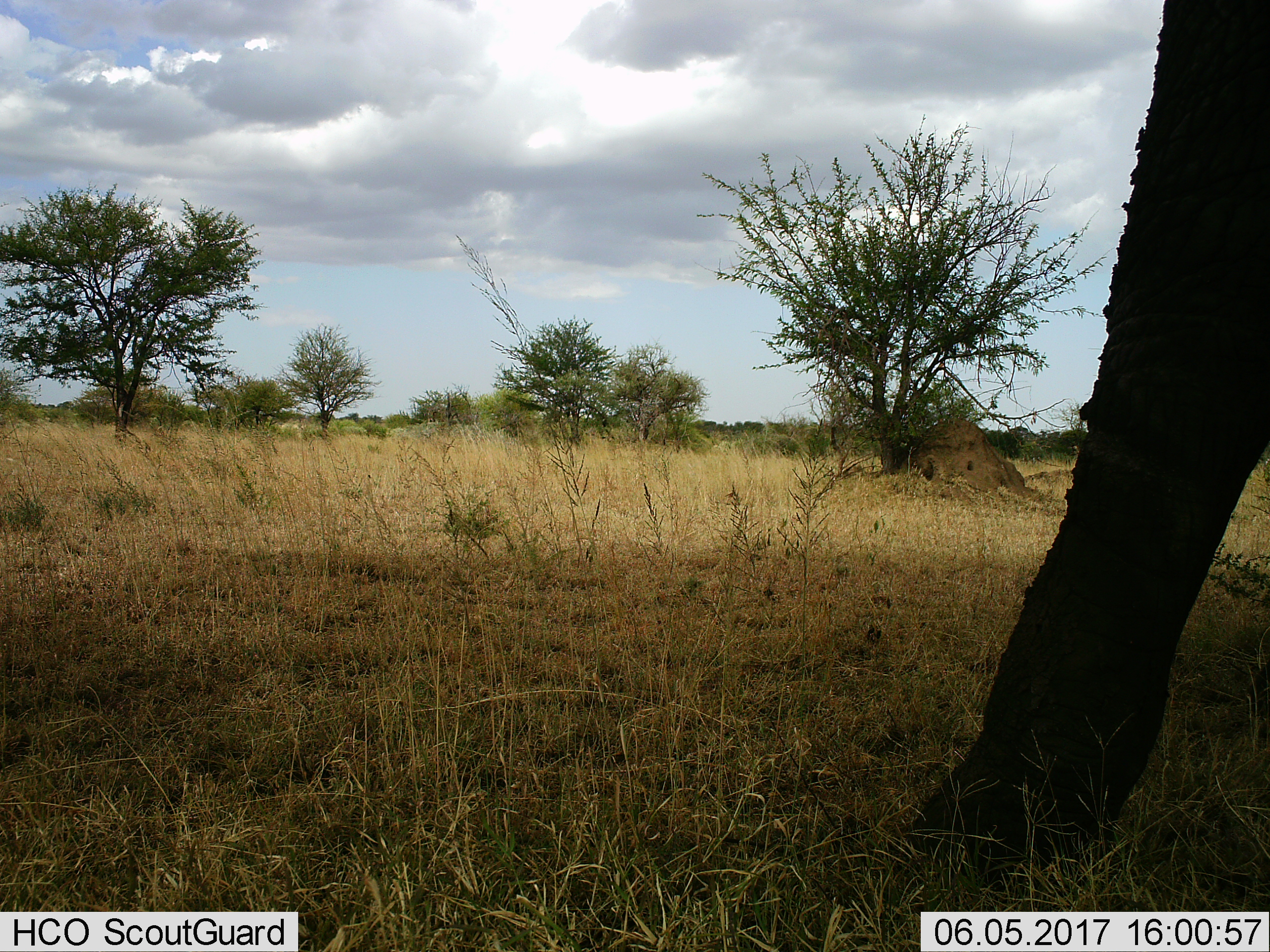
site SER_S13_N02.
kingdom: Animalia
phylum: Chordata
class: Mammalia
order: Proboscidea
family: Elephantidae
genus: Loxodonta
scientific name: Loxodonta africana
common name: african bush elephant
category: elephant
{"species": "elephant (african bush elephant) (Loxodonta africana)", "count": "1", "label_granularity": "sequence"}